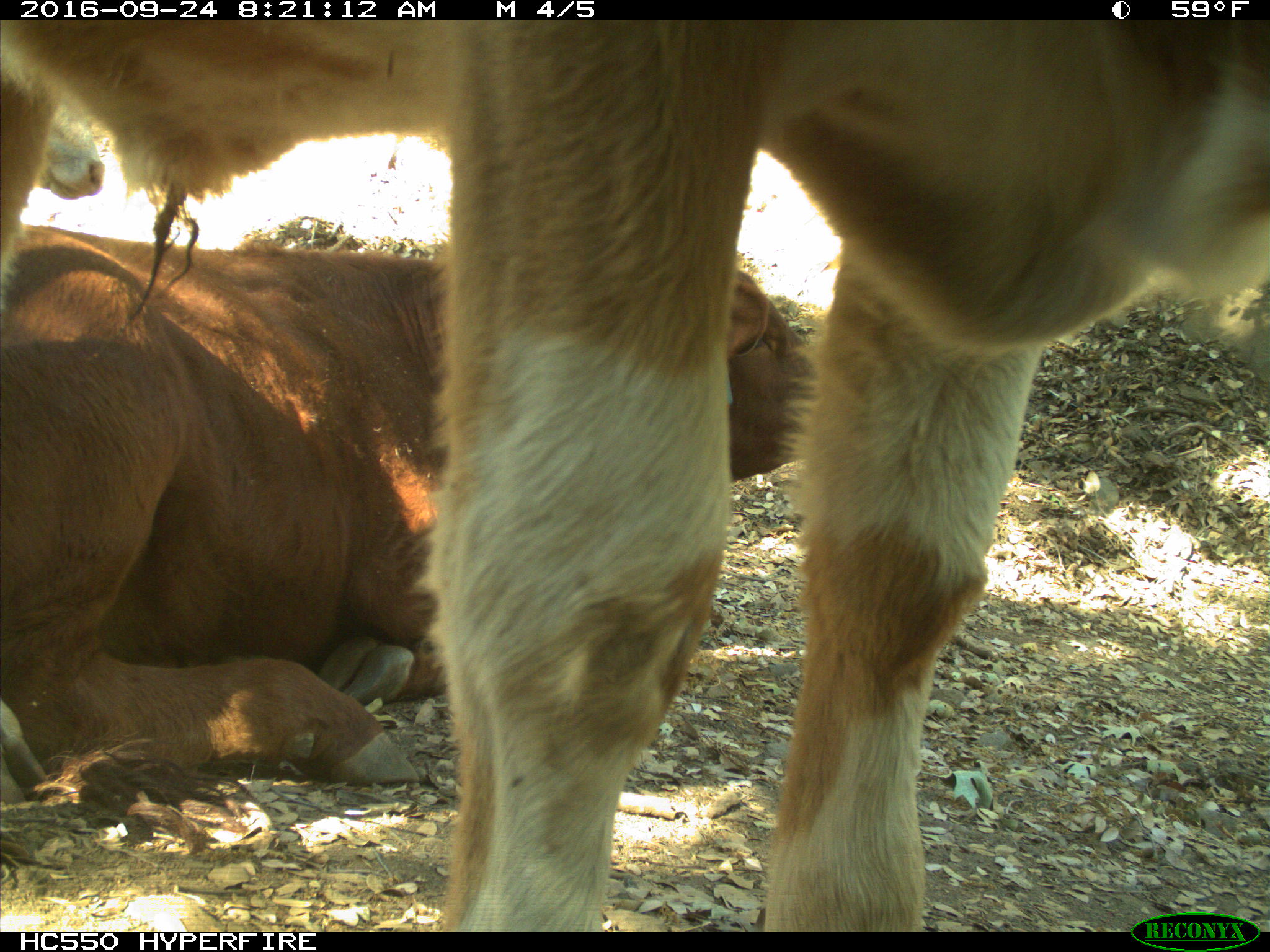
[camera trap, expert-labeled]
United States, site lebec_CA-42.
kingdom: Animalia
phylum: Chordata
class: Mammalia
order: Artiodactyla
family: Bovidae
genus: Bos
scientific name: Bos taurus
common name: domestic cow